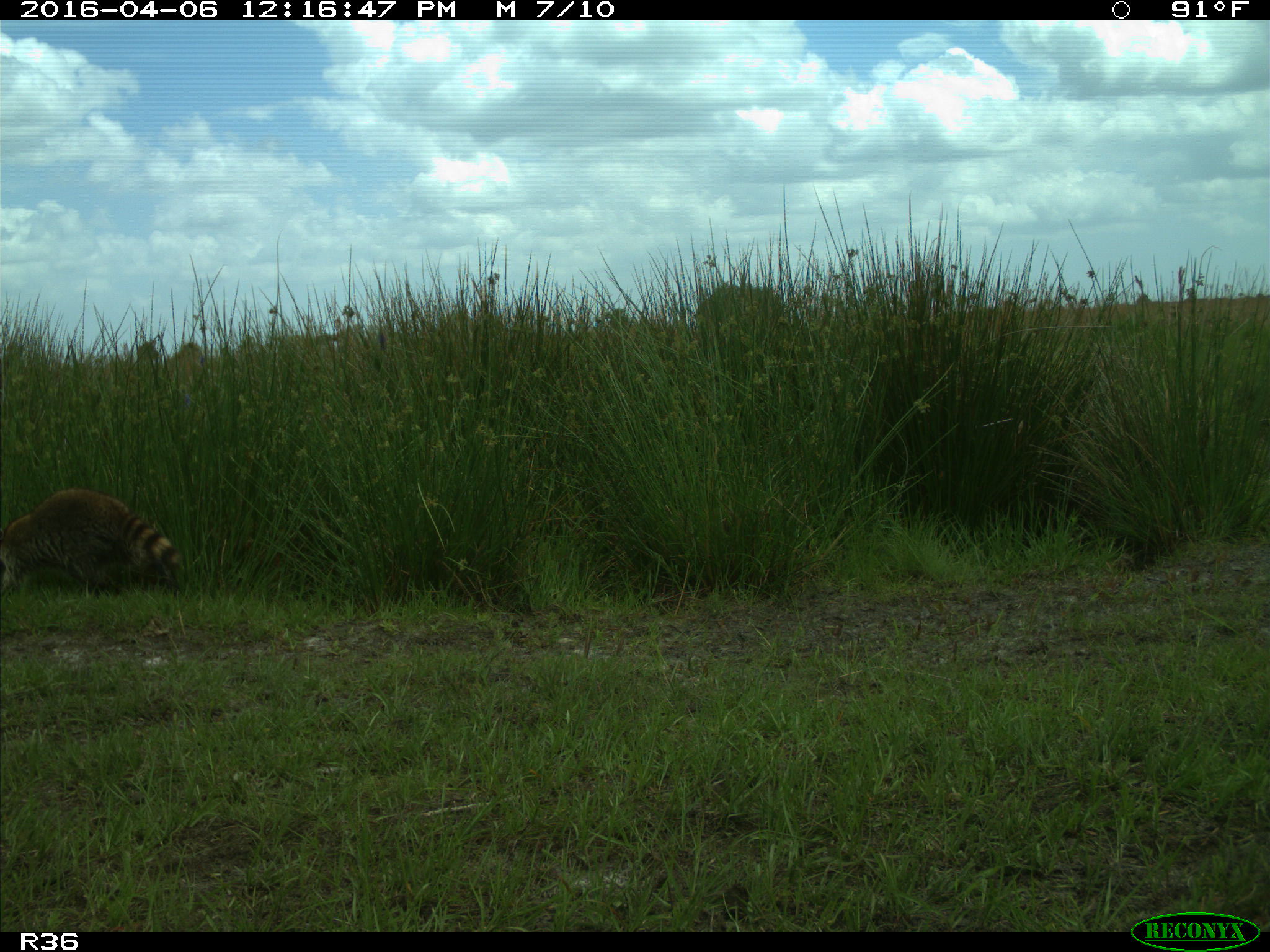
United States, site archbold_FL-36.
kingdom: Animalia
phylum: Chordata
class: Mammalia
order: Carnivora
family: Procyonidae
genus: Procyon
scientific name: Procyon lotor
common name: common raccoon